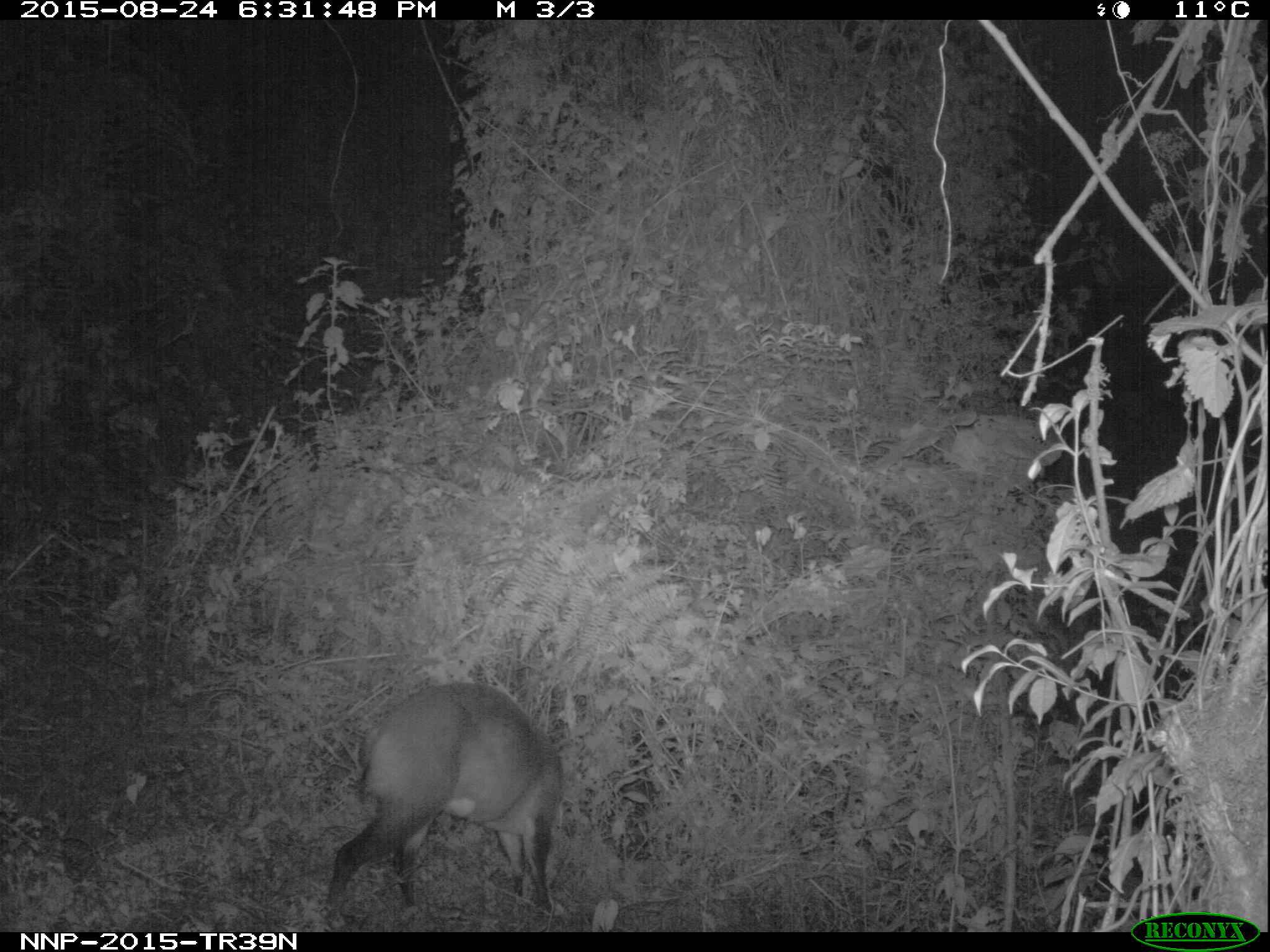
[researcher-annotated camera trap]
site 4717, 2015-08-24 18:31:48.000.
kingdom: Animalia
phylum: Chordata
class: Mammalia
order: Artiodactyla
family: Bovidae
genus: Cephalophus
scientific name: Cephalophus nigrifrons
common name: black-fronted duiker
Cephalophus nigrifrons (black-fronted duiker), count 1.